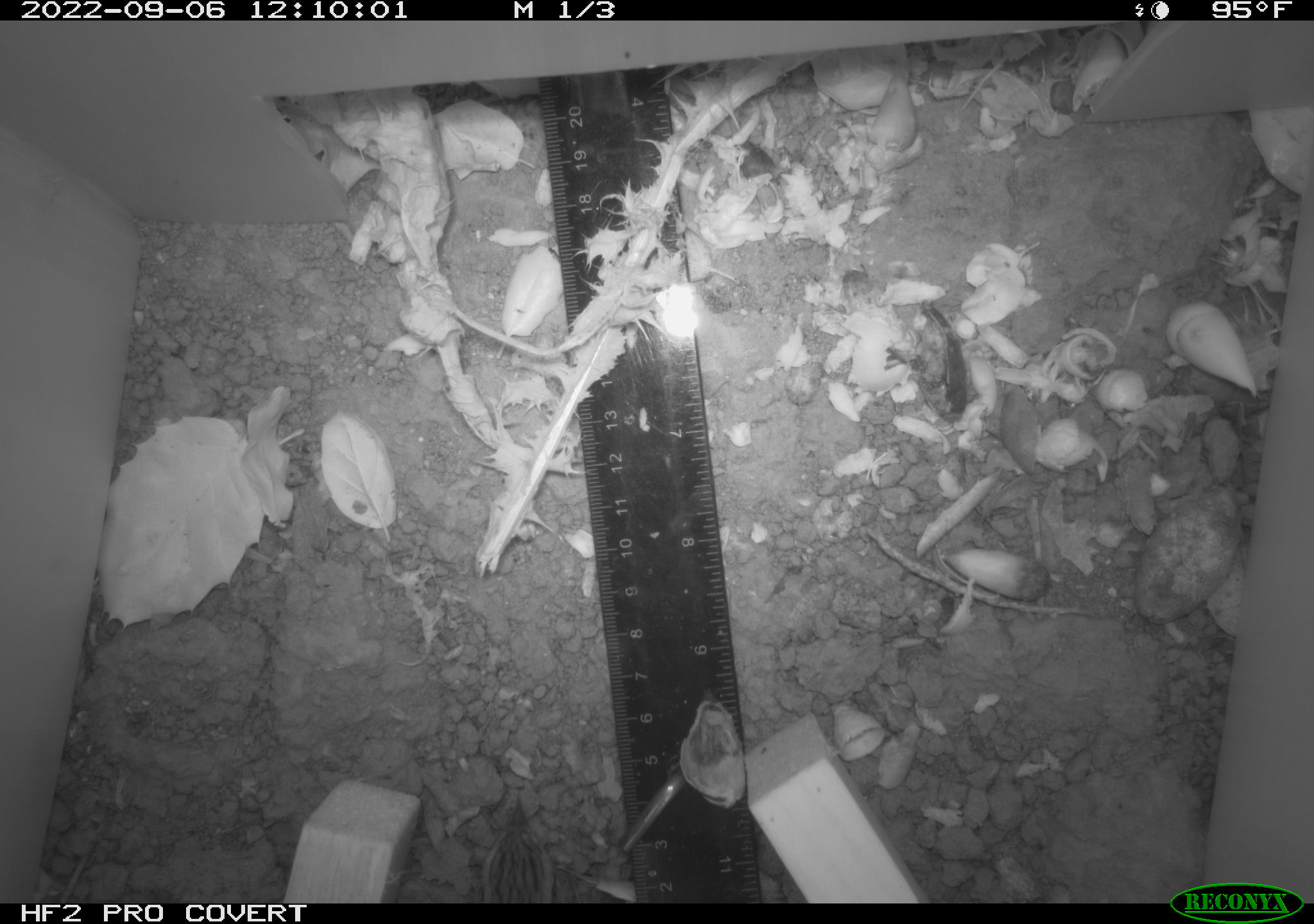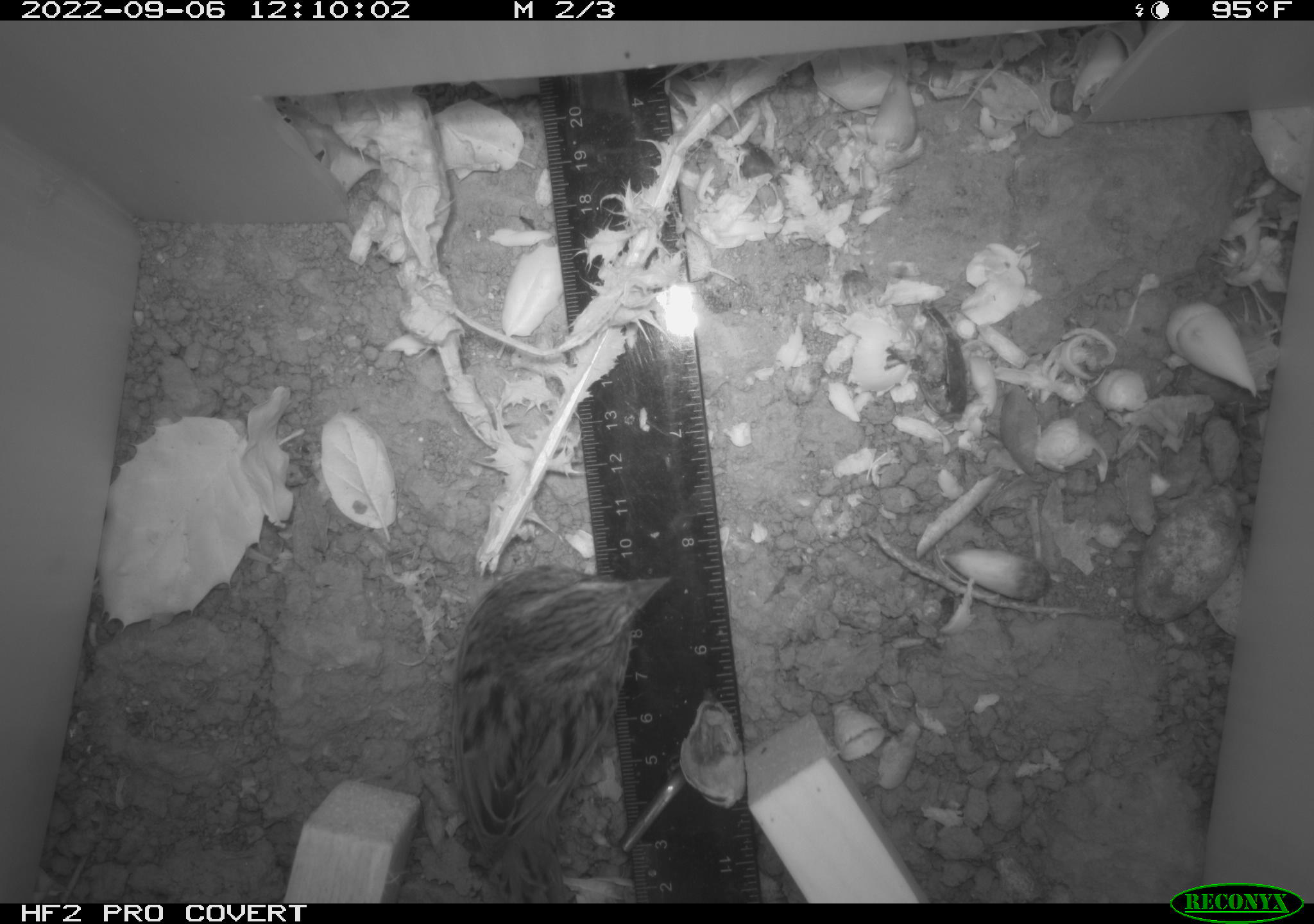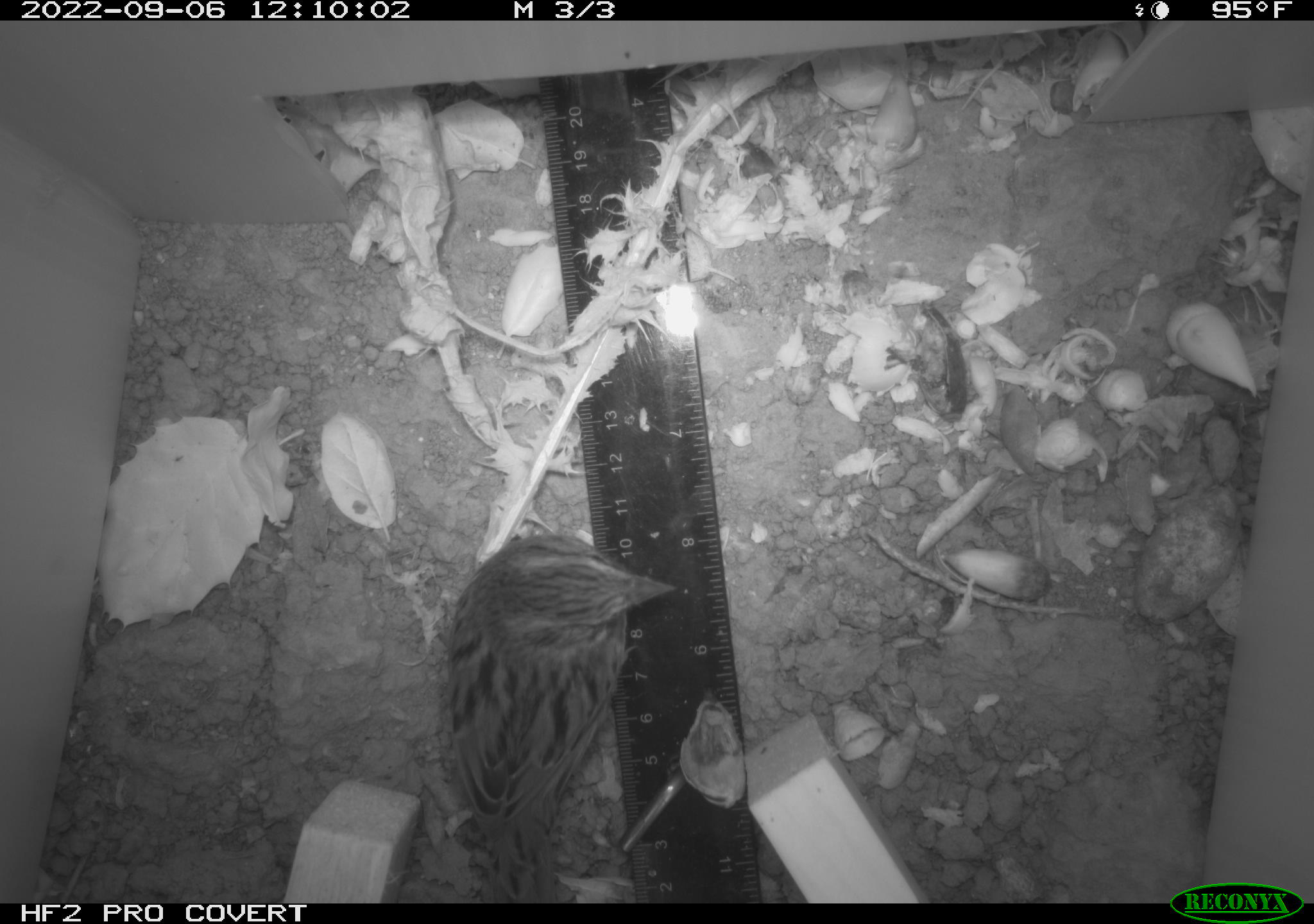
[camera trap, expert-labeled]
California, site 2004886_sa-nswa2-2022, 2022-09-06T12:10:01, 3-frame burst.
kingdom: Animalia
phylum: Chordata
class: Aves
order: Passeriformes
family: Passerellidae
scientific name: Passerellidae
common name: new world sparrows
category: passerellidae family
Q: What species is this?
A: Passerellidae family (new world sparrows) (Passerellidae).